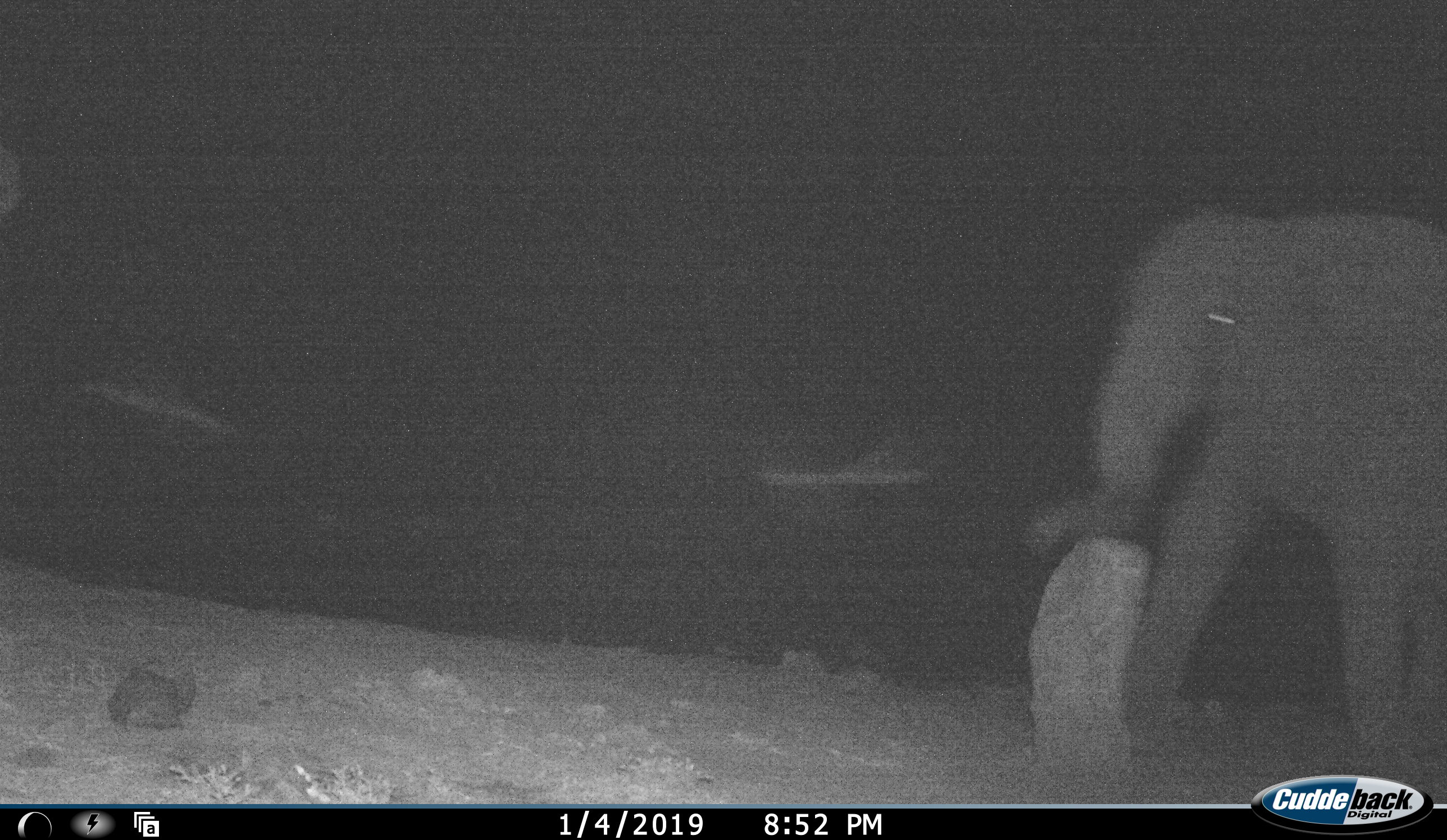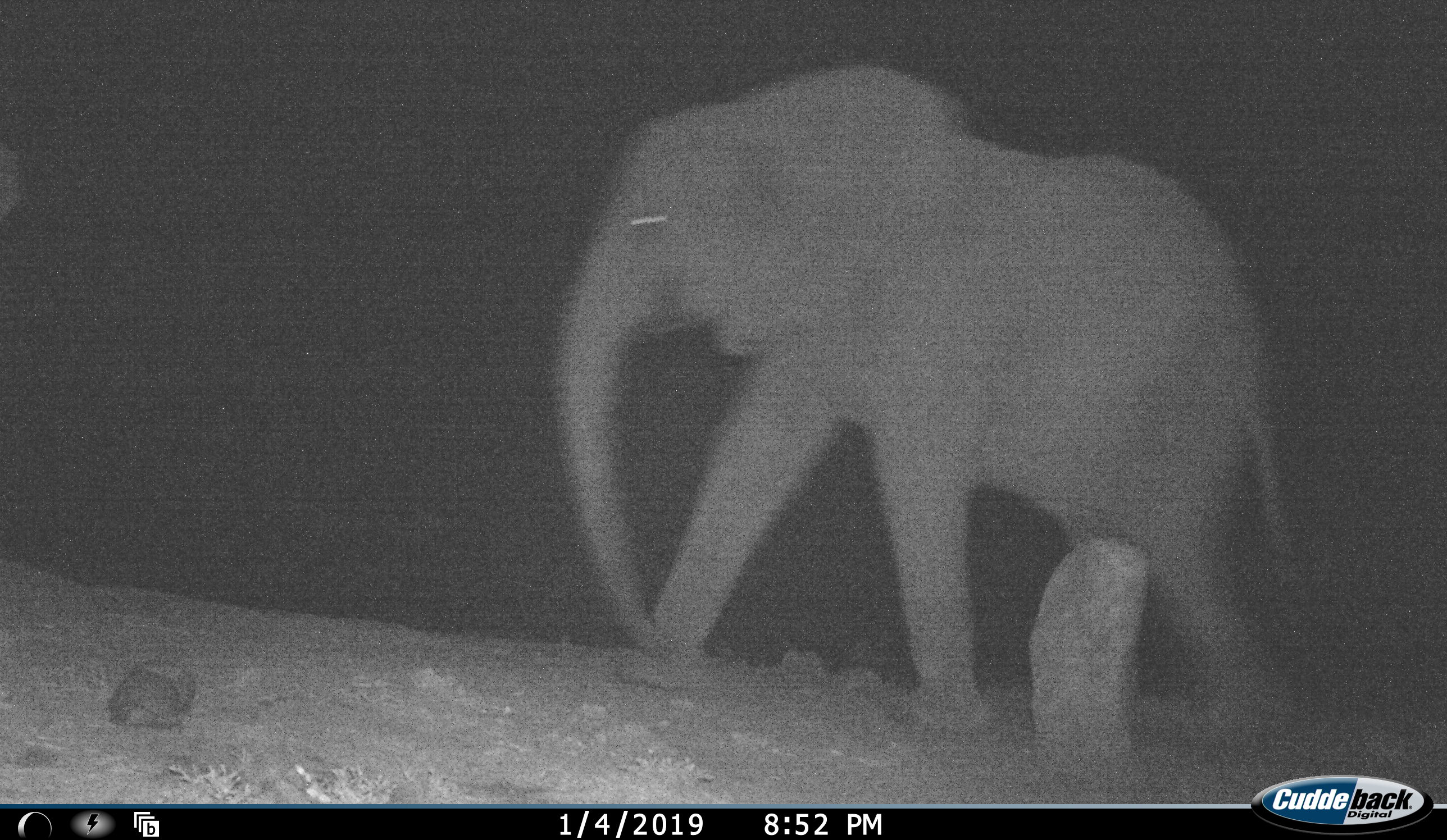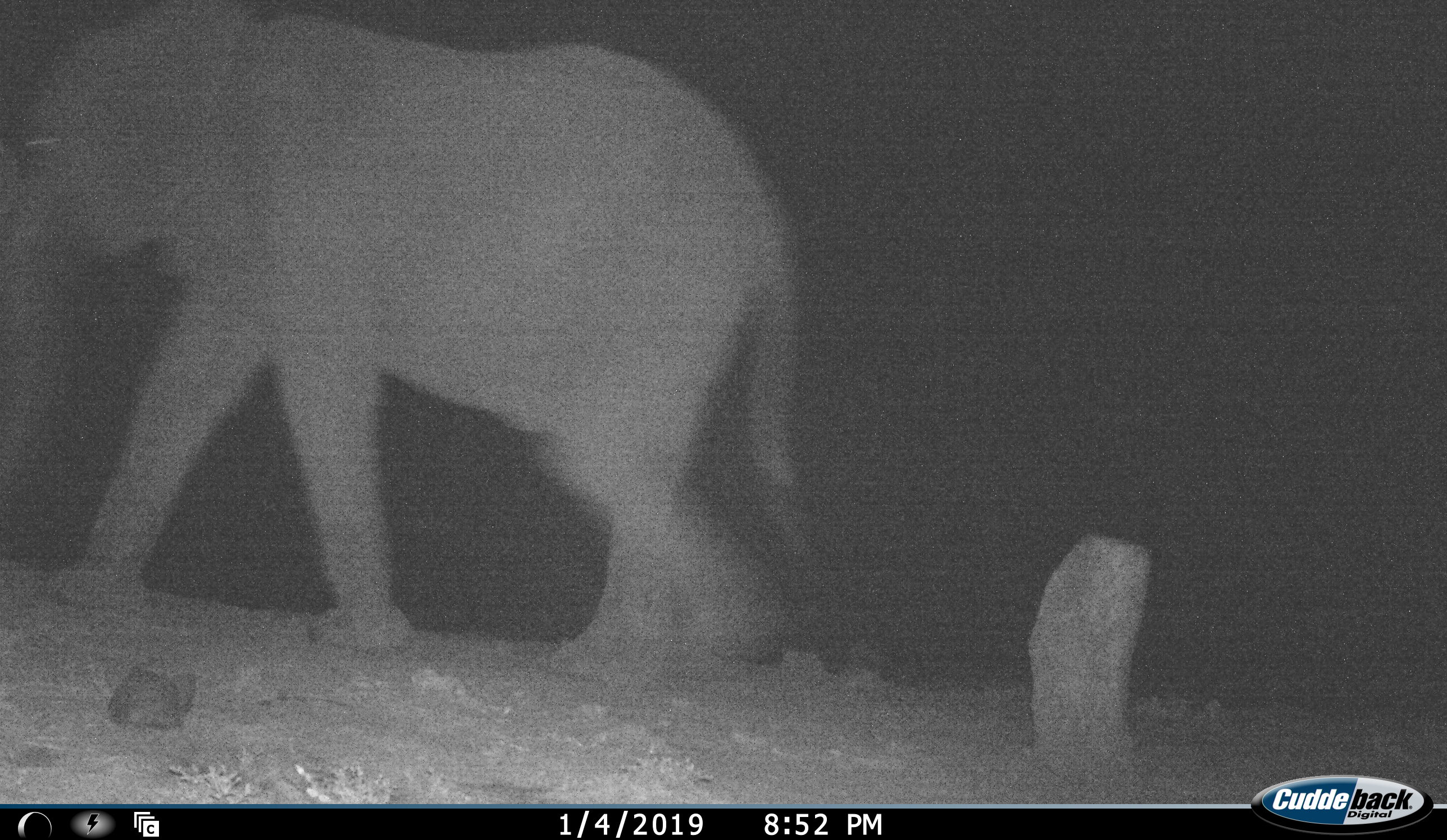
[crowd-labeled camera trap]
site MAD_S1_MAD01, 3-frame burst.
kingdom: Animalia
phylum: Chordata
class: Mammalia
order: Proboscidea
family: Elephantidae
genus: Loxodonta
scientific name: Loxodonta africana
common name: african bush elephant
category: elephant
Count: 1.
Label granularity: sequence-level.